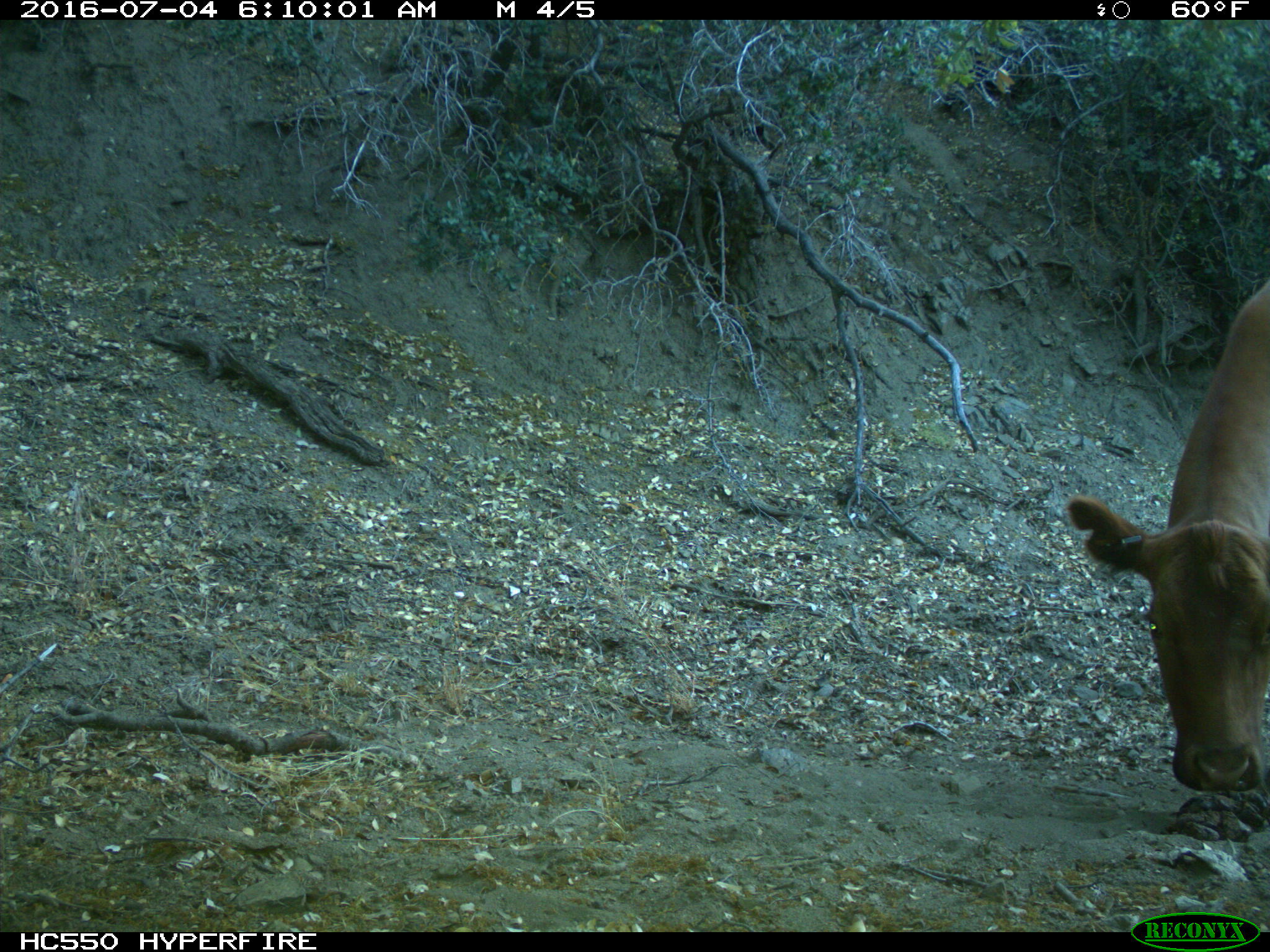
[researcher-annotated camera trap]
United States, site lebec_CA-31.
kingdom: Animalia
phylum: Chordata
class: Mammalia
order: Artiodactyla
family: Bovidae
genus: Bos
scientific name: Bos taurus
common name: domestic cow